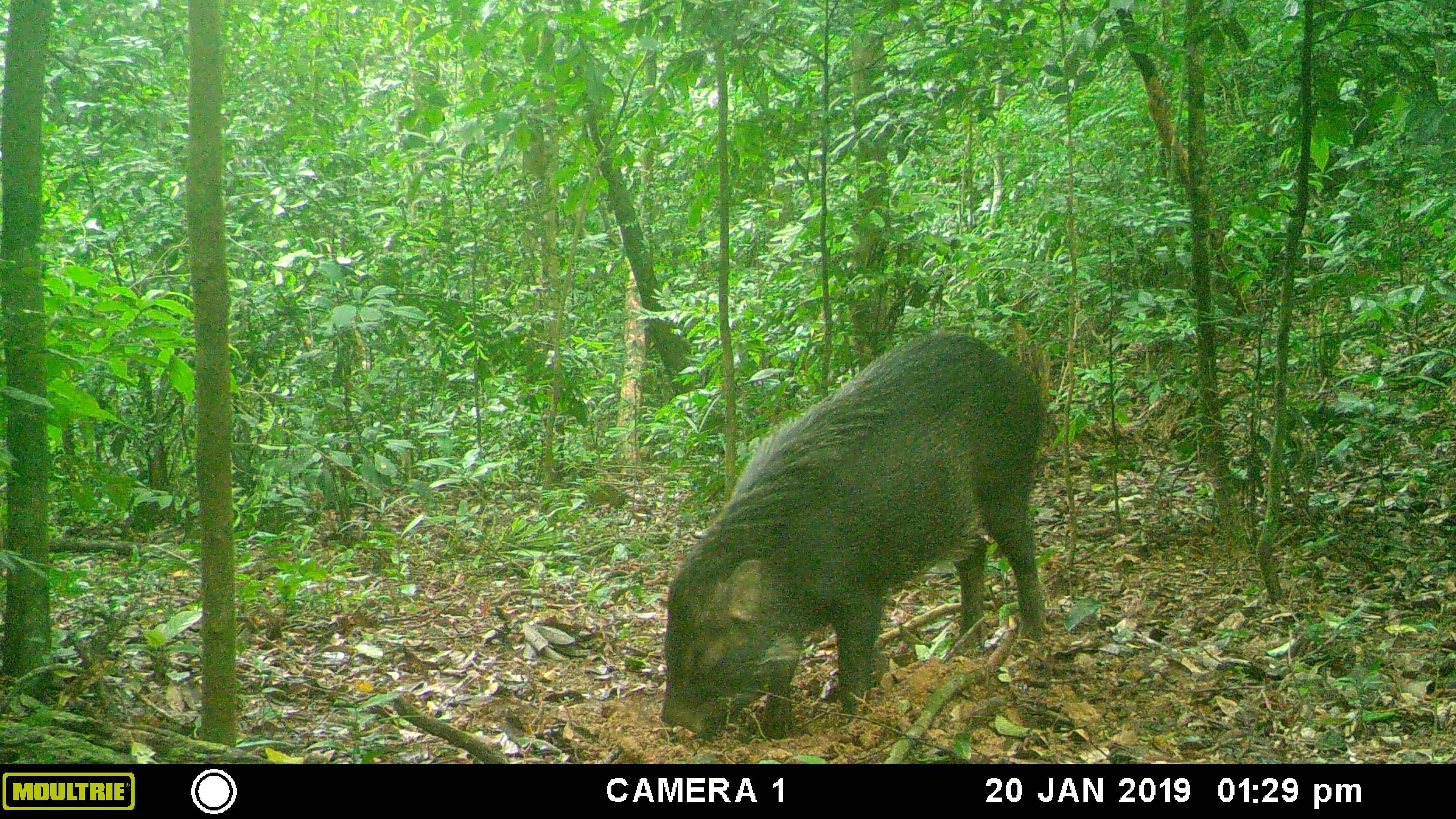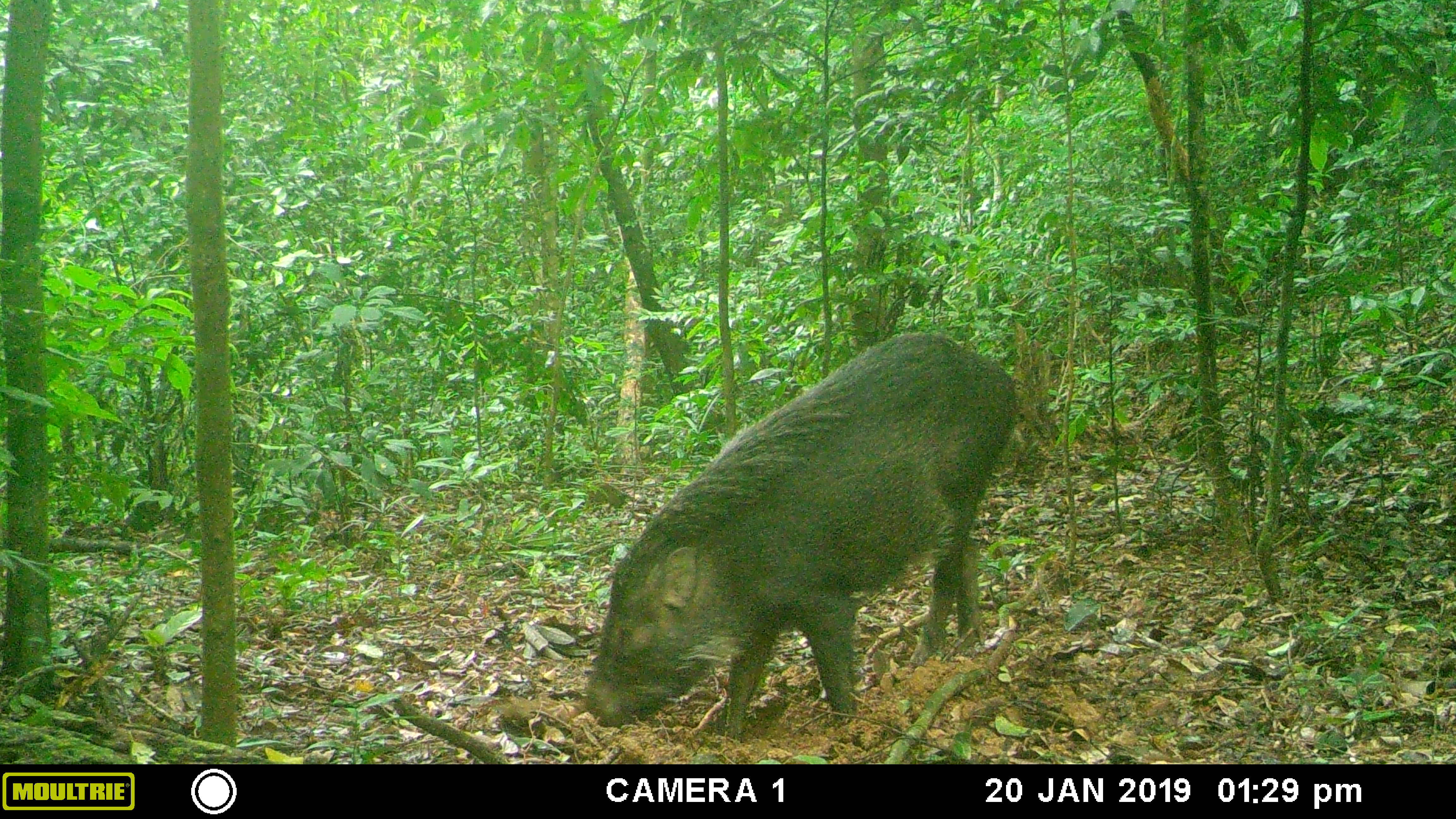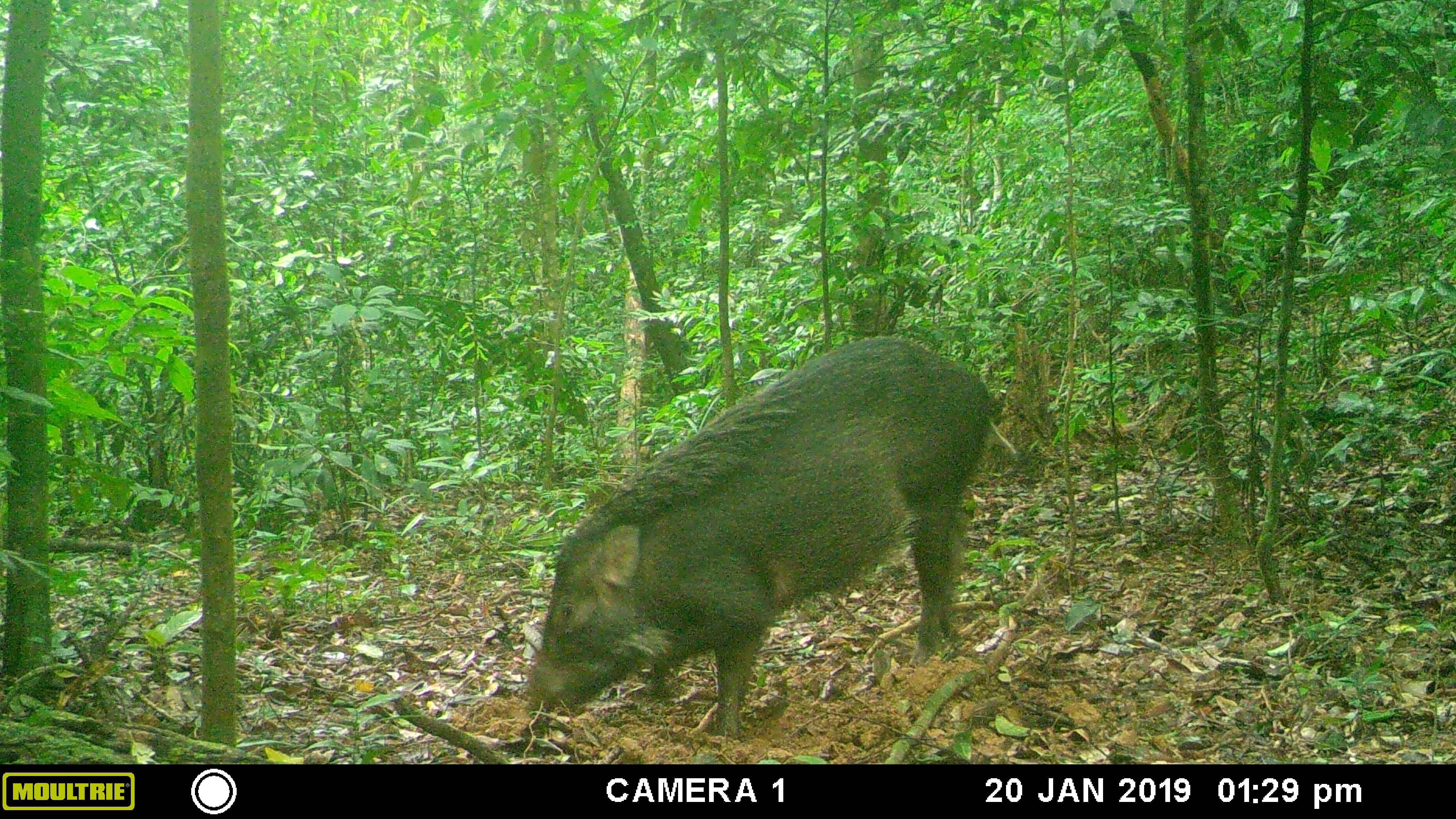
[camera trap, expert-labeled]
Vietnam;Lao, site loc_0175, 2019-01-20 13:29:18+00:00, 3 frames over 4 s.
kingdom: Animalia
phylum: Chordata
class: Mammalia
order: Artiodactyla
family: Suidae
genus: Sus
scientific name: Sus scrofa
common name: eurasian wild pig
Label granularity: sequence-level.